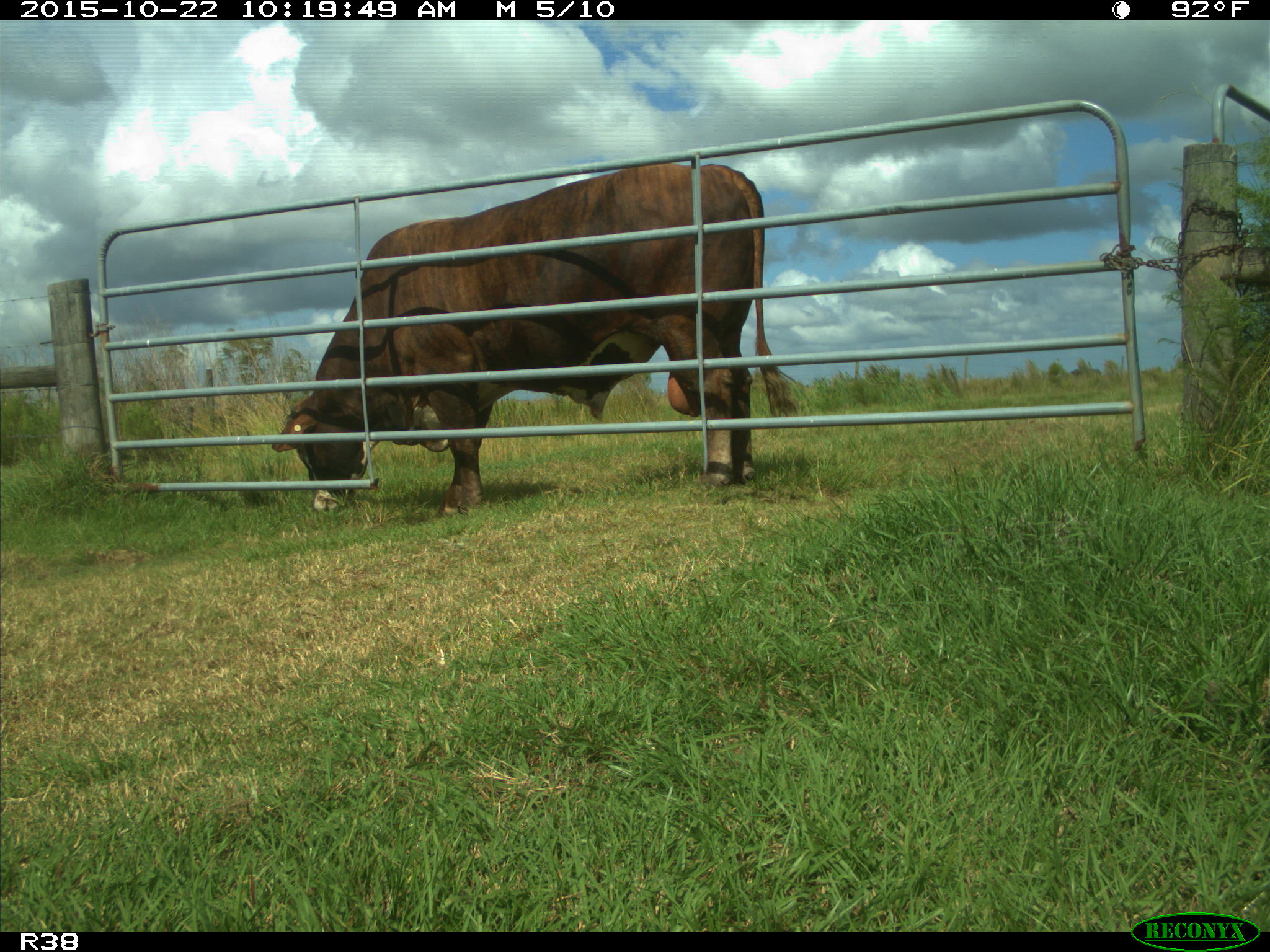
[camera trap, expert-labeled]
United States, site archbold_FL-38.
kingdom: Animalia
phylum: Chordata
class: Mammalia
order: Artiodactyla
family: Bovidae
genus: Bos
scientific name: Bos taurus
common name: domestic cow